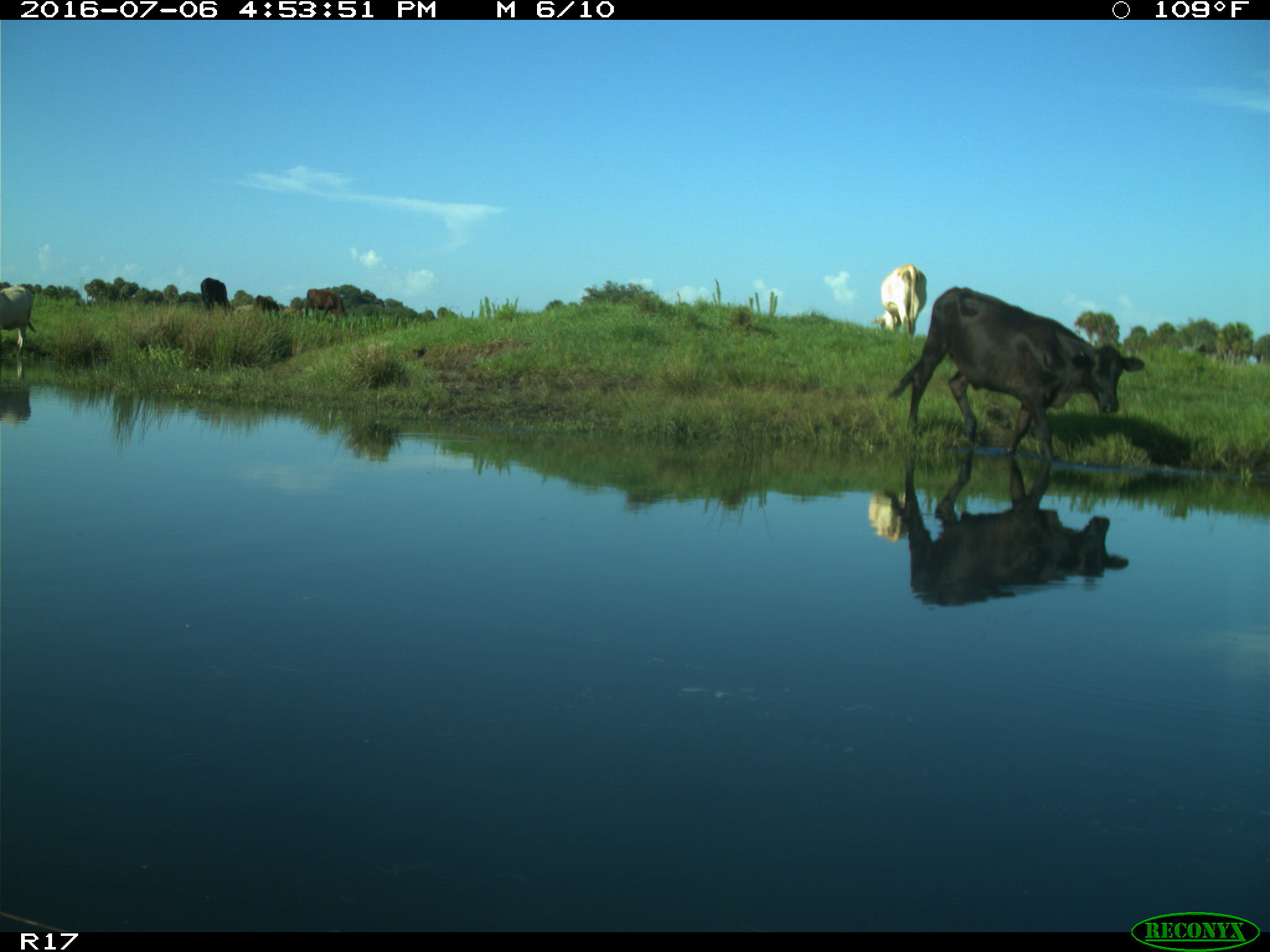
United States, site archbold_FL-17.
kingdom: Animalia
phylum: Chordata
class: Mammalia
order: Artiodactyla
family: Bovidae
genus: Bos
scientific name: Bos taurus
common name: domestic cow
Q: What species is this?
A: Bos taurus (domestic cow).